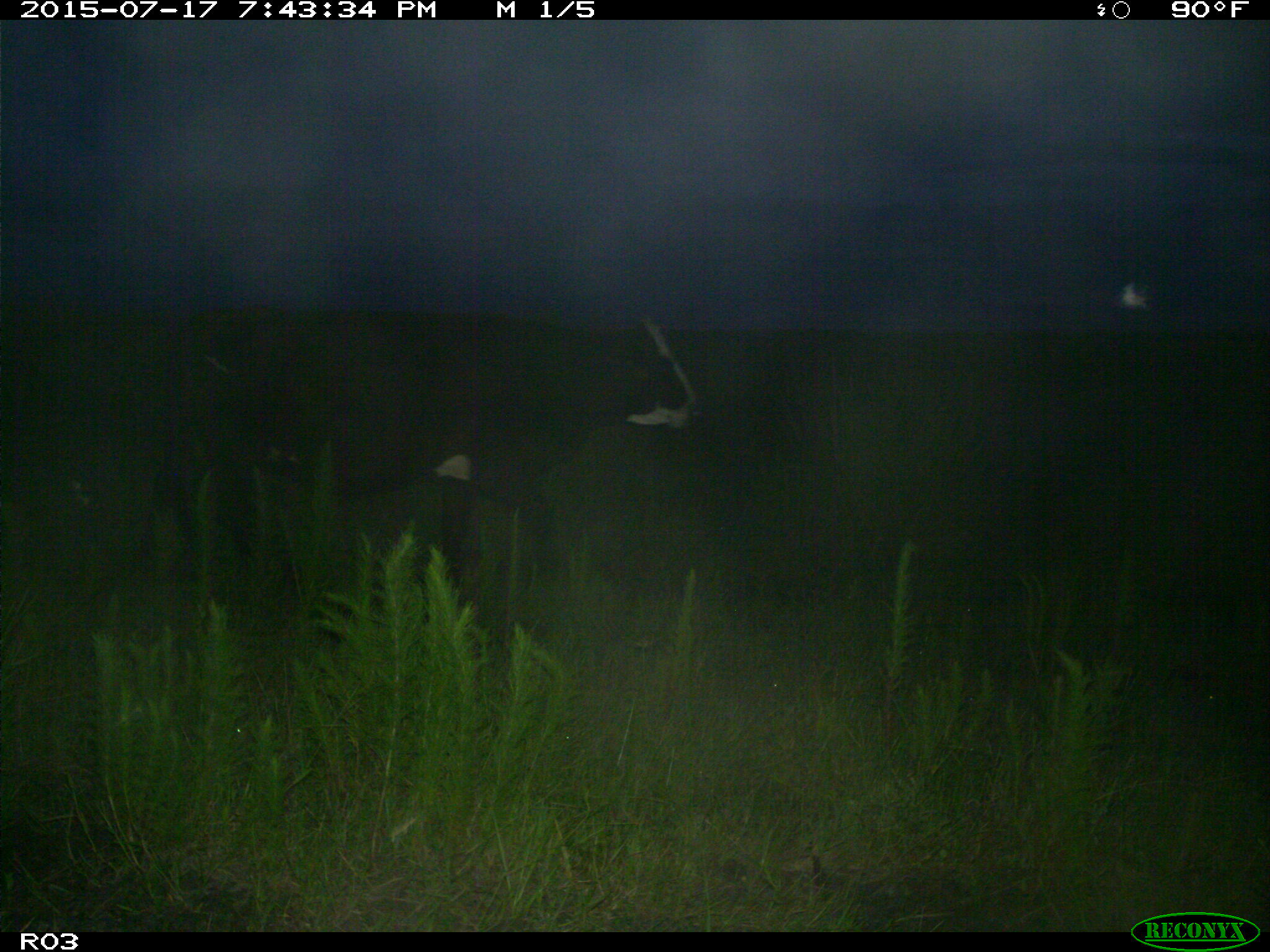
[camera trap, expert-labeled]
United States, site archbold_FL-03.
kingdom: Animalia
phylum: Chordata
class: Mammalia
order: Artiodactyla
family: Bovidae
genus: Bos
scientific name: Bos taurus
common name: domestic cow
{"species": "Bos taurus (domestic cow)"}